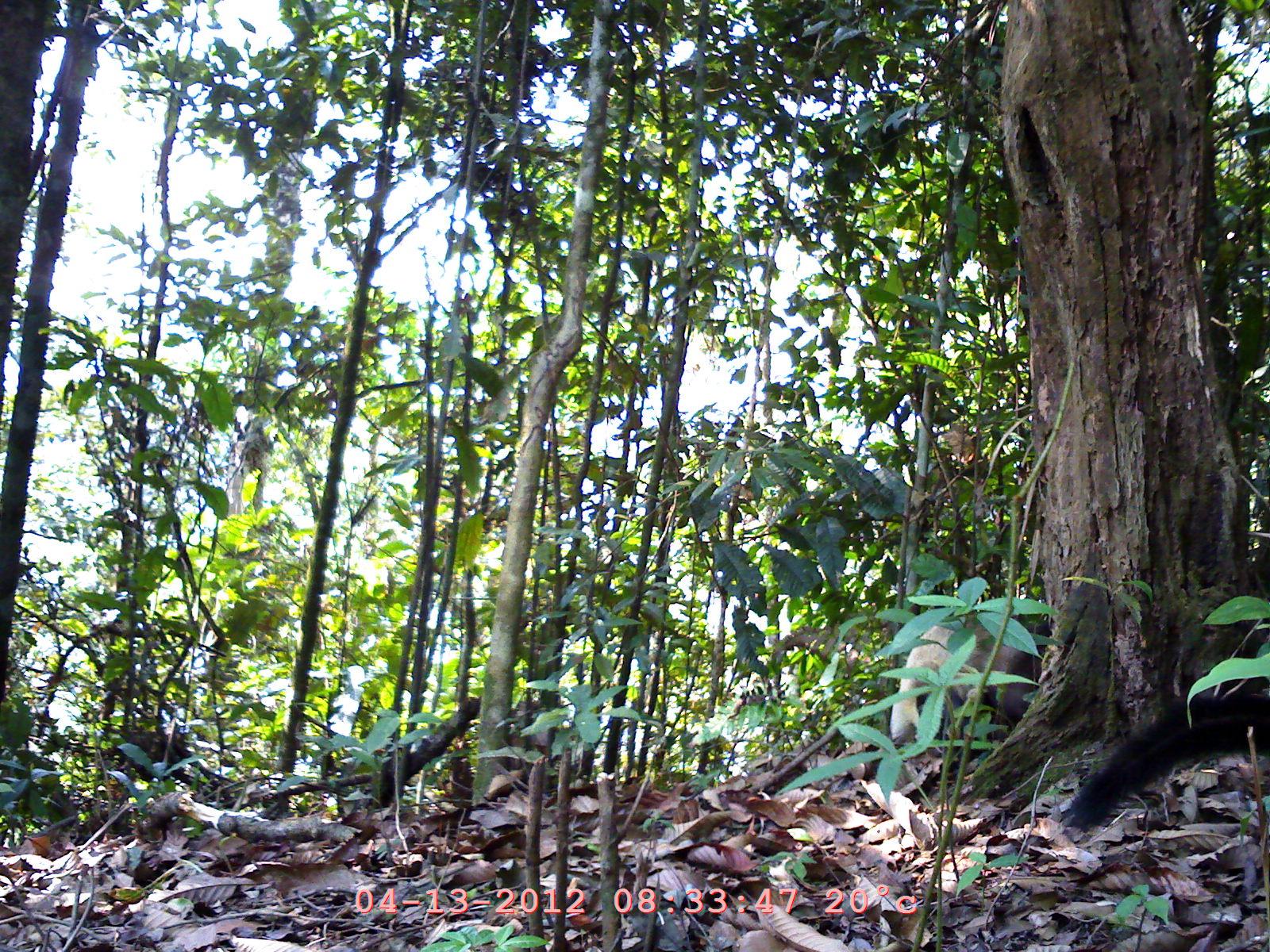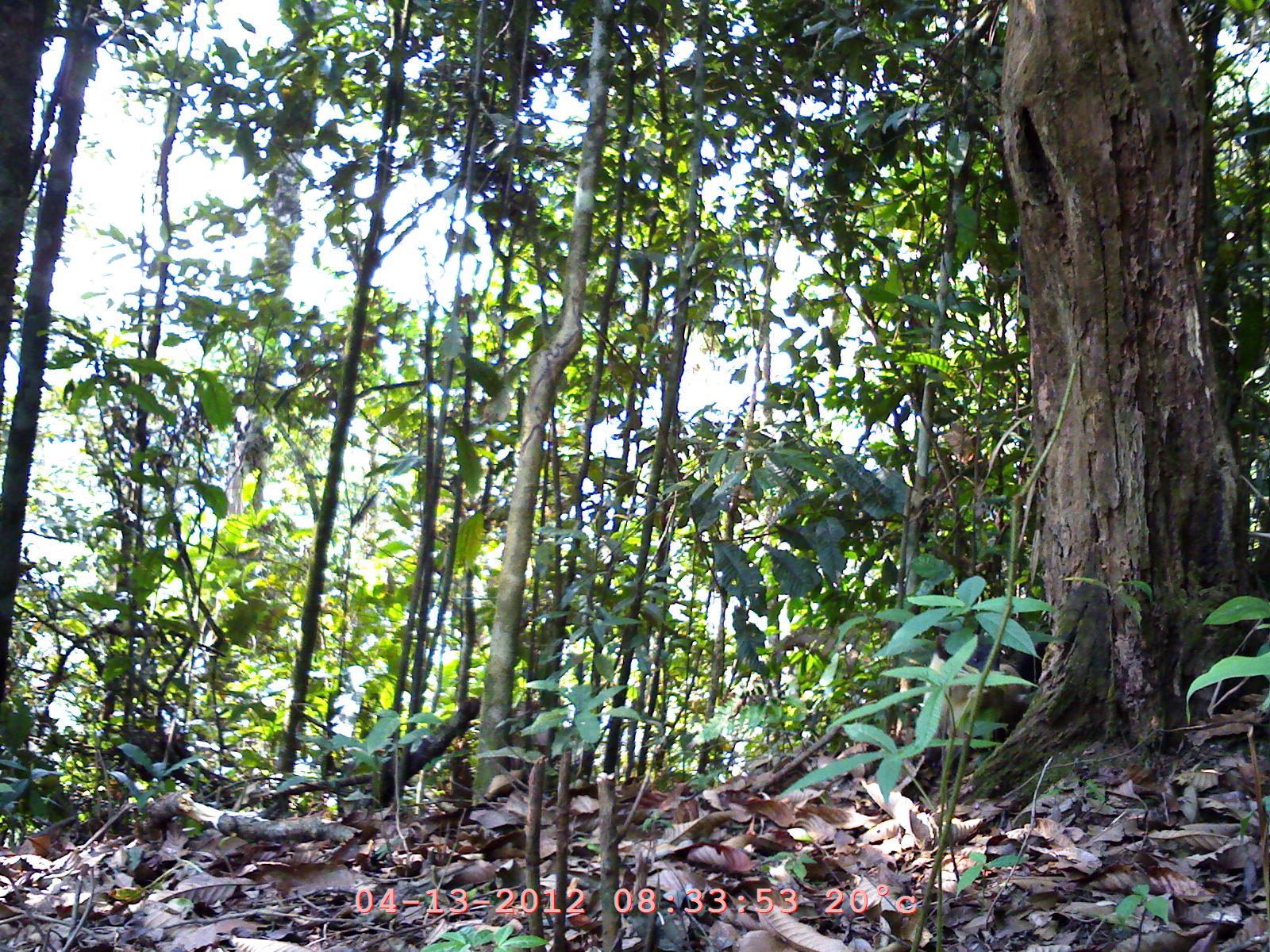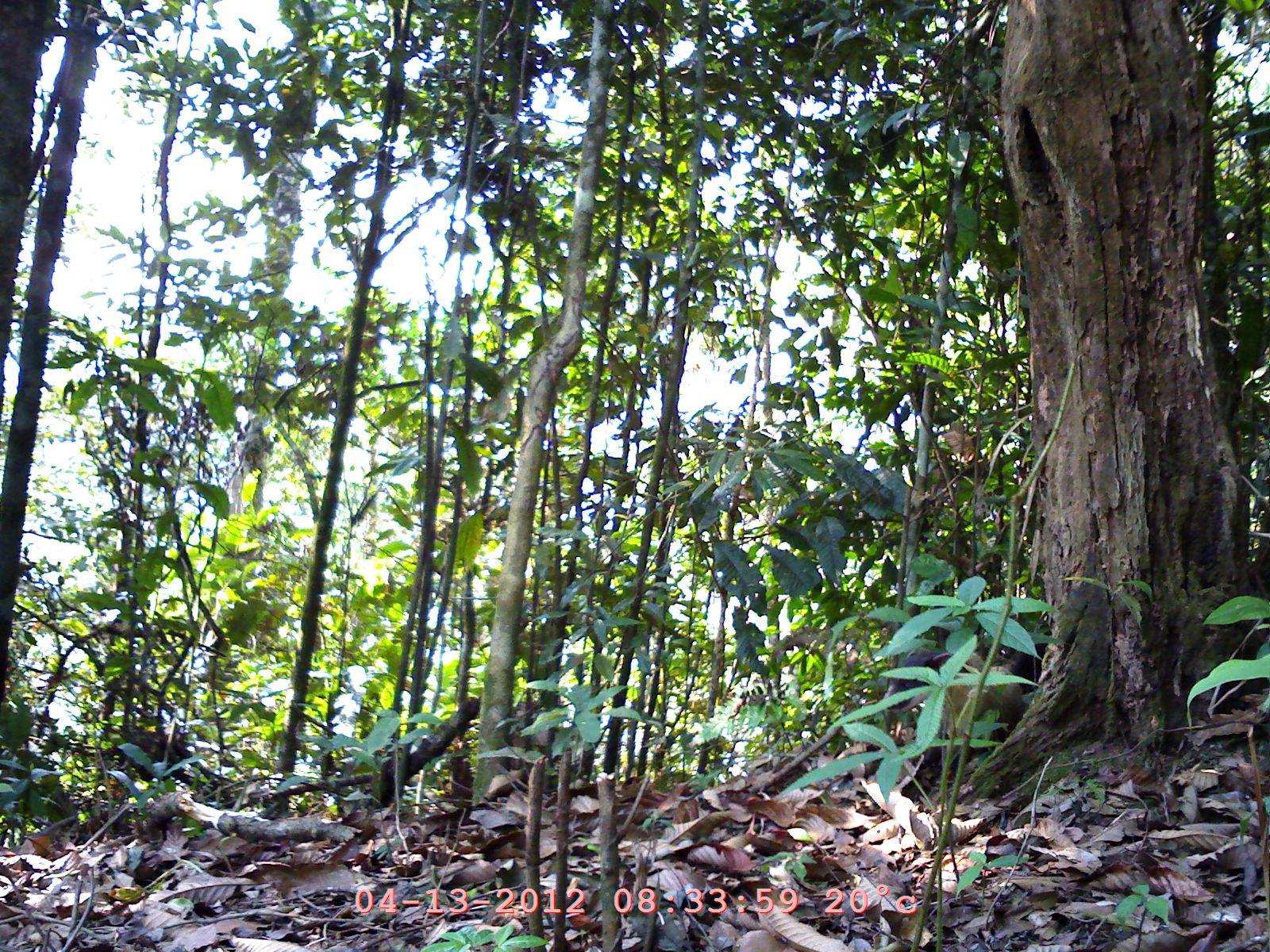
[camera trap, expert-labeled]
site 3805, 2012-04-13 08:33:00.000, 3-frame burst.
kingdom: Animalia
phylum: Chordata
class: Mammalia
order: Carnivora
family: Mustelidae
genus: Martes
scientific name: Martes flavigula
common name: yellow-throated marten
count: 2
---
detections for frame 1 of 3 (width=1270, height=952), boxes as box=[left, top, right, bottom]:
martes flavigula: box=[1068, 689, 1269, 830]; box=[891, 614, 1051, 746]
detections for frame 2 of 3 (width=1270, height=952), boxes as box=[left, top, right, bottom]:
martes flavigula: box=[918, 630, 1056, 768]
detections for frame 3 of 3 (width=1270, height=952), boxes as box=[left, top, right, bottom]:
martes flavigula: box=[880, 630, 1050, 780]